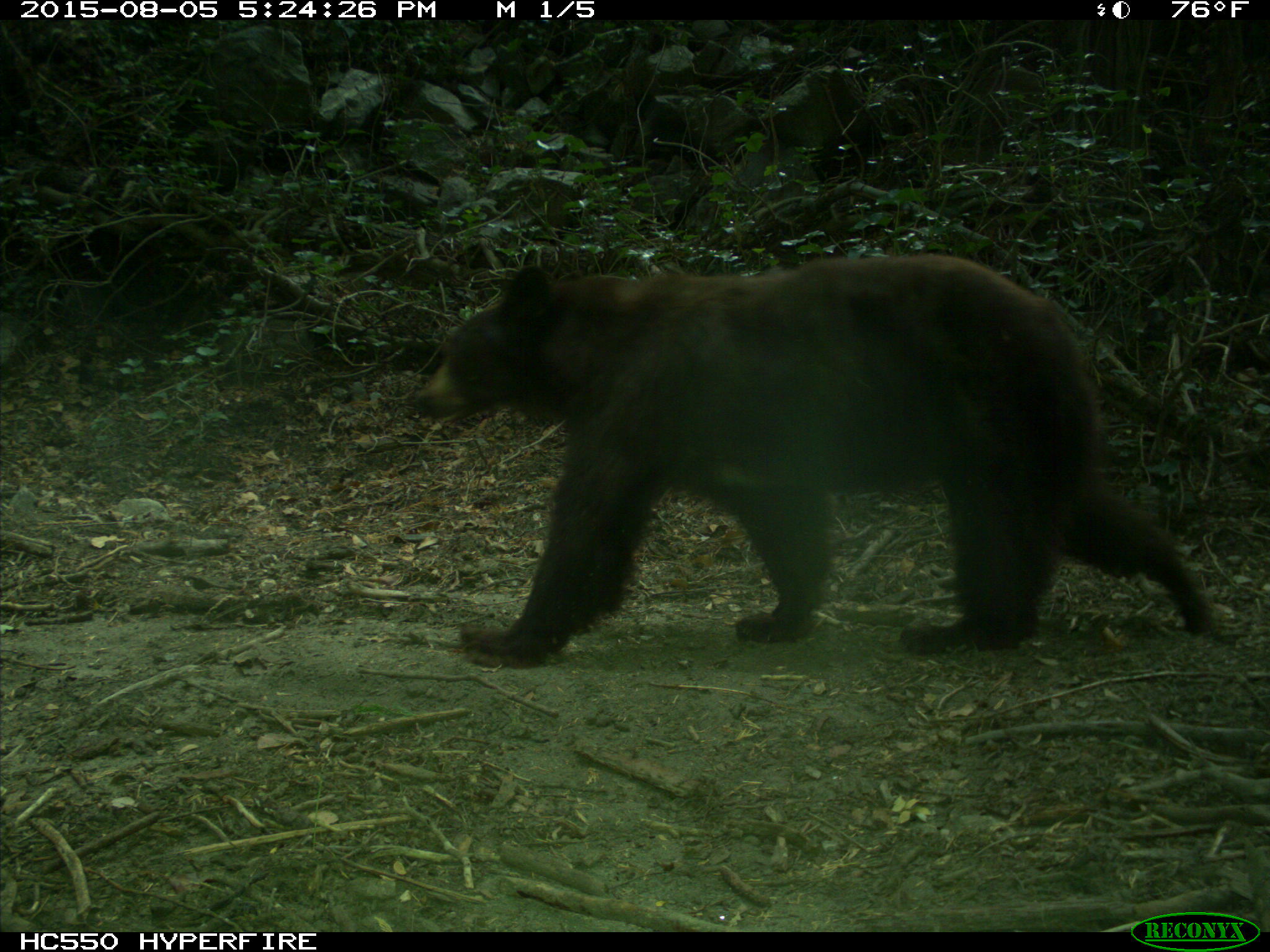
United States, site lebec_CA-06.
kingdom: Animalia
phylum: Chordata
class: Mammalia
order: Carnivora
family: Ursidae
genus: Ursus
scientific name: Ursus americanus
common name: american black bear